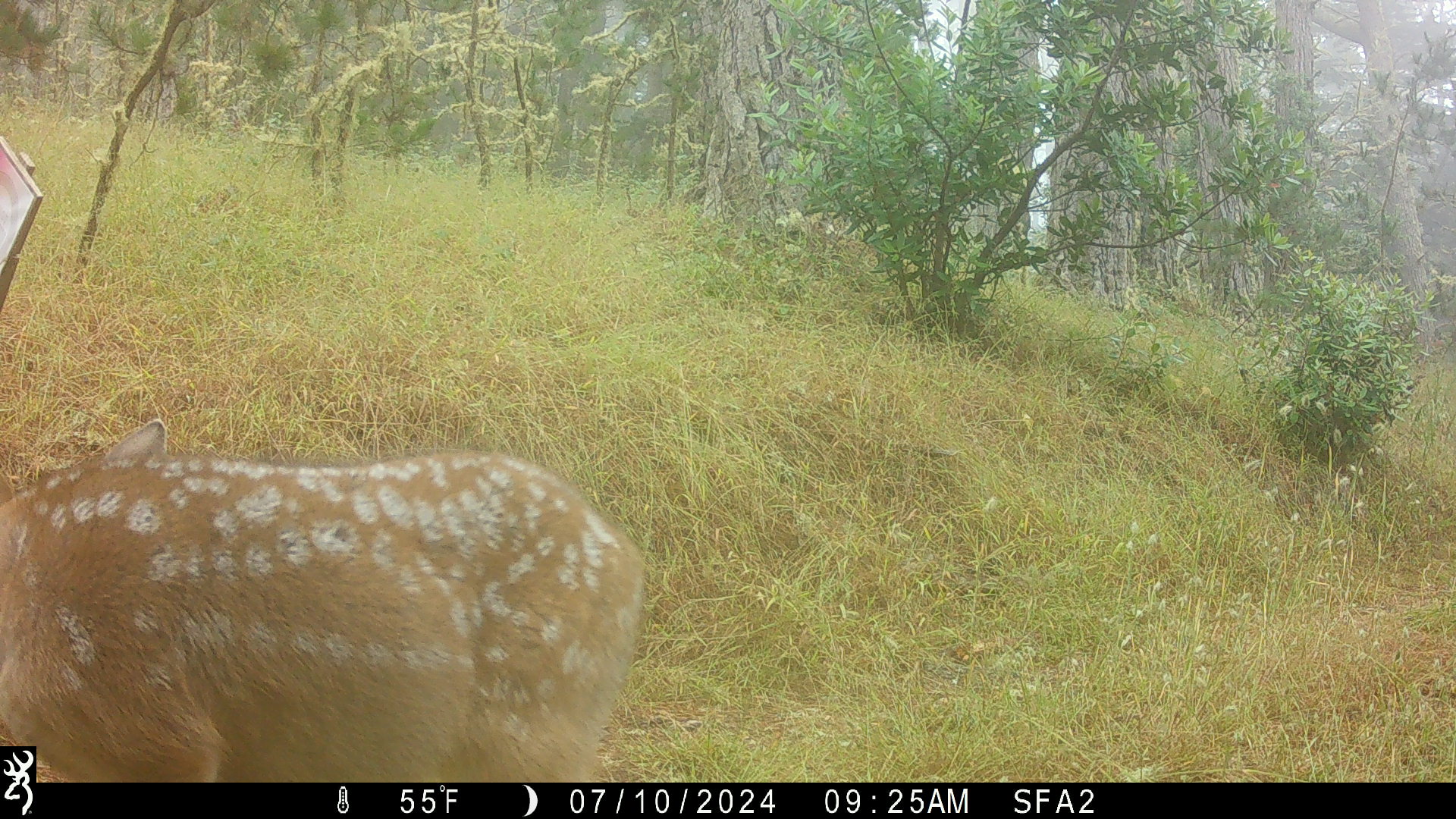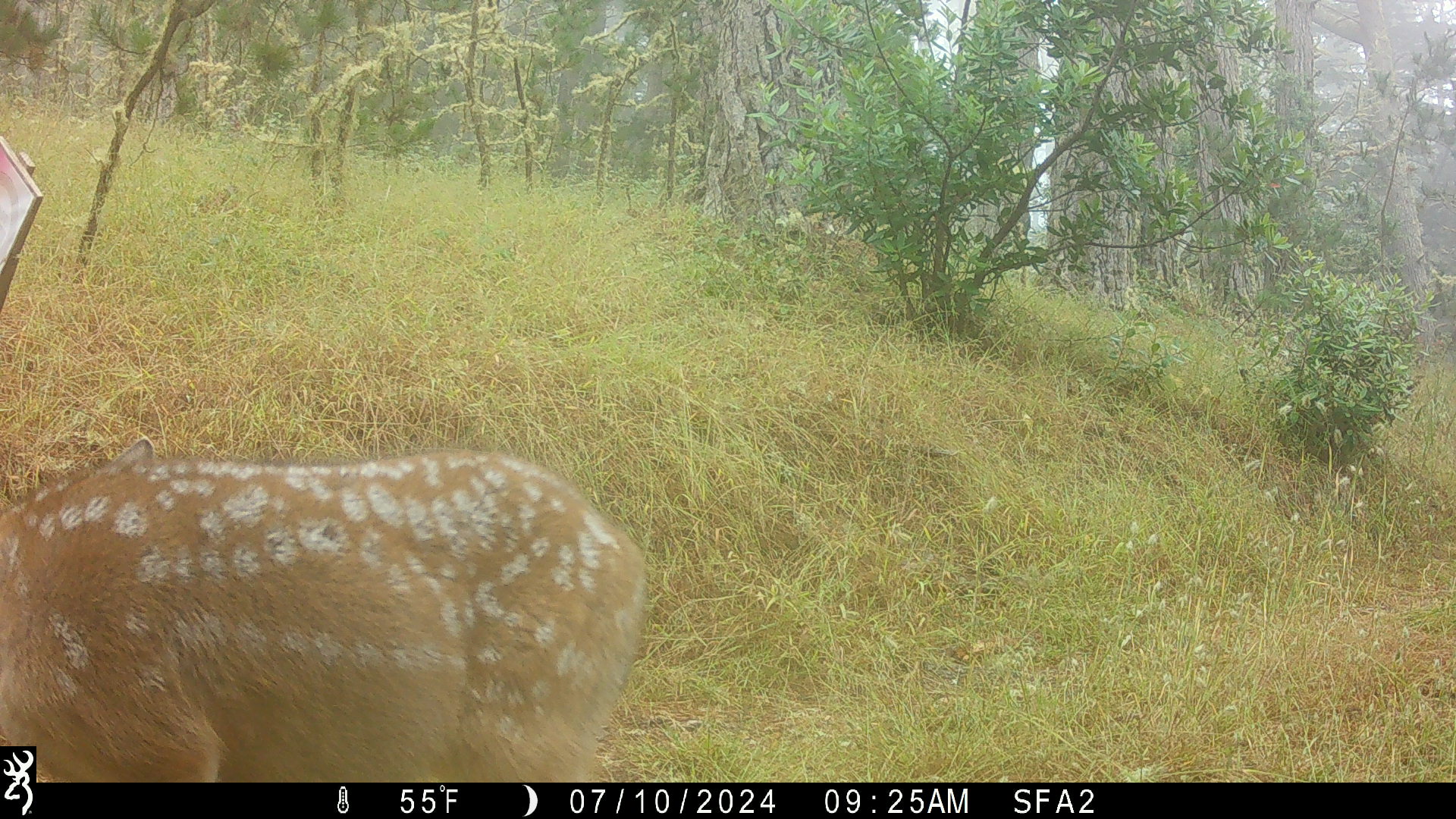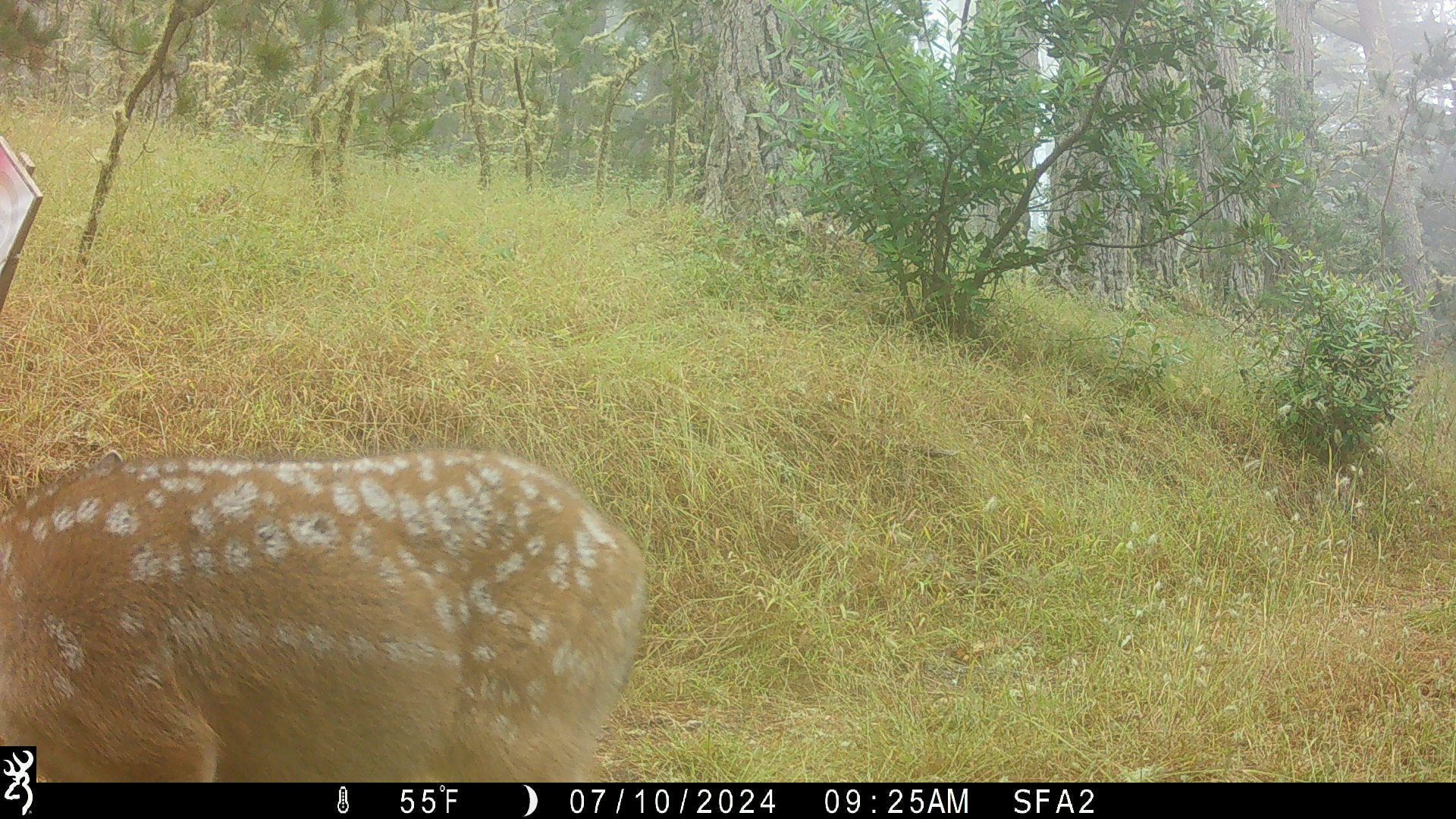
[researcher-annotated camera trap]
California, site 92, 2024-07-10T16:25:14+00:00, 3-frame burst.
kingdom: Animalia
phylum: Chordata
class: Mammalia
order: Artiodactyla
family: Cervidae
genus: Odocoileus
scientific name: Odocoileus hemionus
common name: mule deer